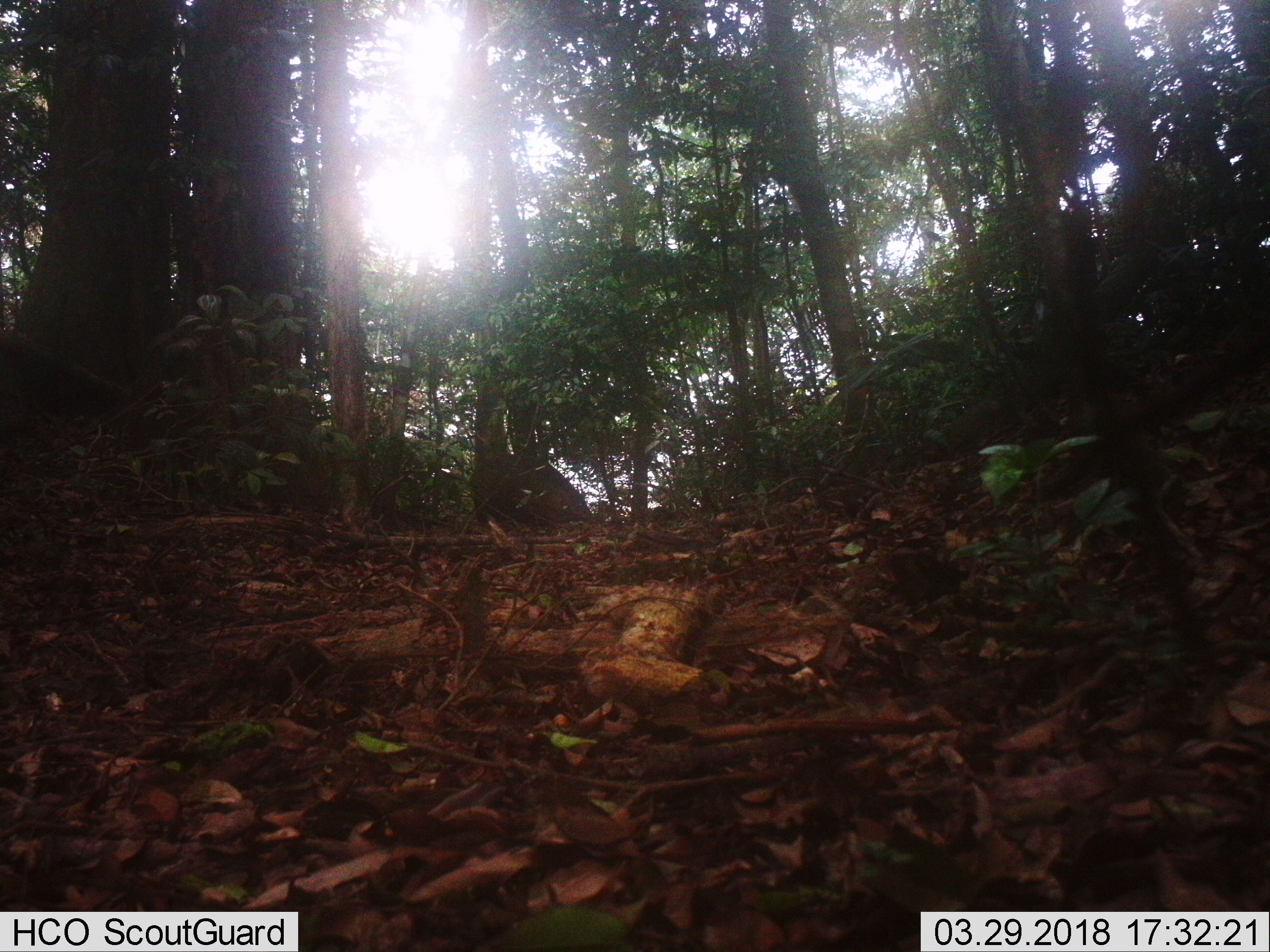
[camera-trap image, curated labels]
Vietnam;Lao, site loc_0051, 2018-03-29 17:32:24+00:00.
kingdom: Animalia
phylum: Chordata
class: Mammalia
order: Artiodactyla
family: Suidae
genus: Sus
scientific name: Sus scrofa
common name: eurasian wild pig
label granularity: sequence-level